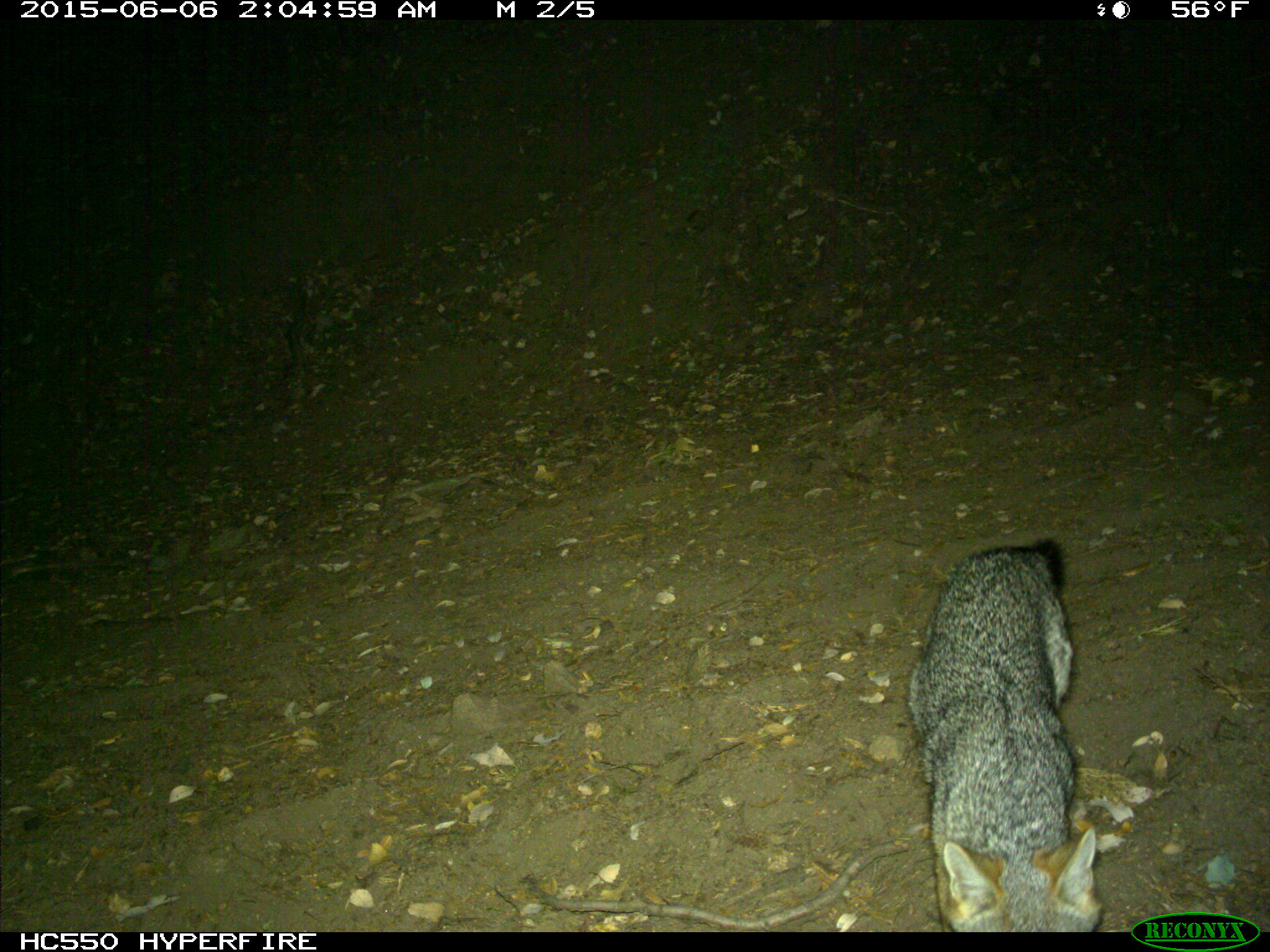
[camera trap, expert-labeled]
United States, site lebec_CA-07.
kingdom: Animalia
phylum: Chordata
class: Mammalia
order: Carnivora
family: Canidae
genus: Urocyon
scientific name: Urocyon cinereoargenteus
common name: gray fox